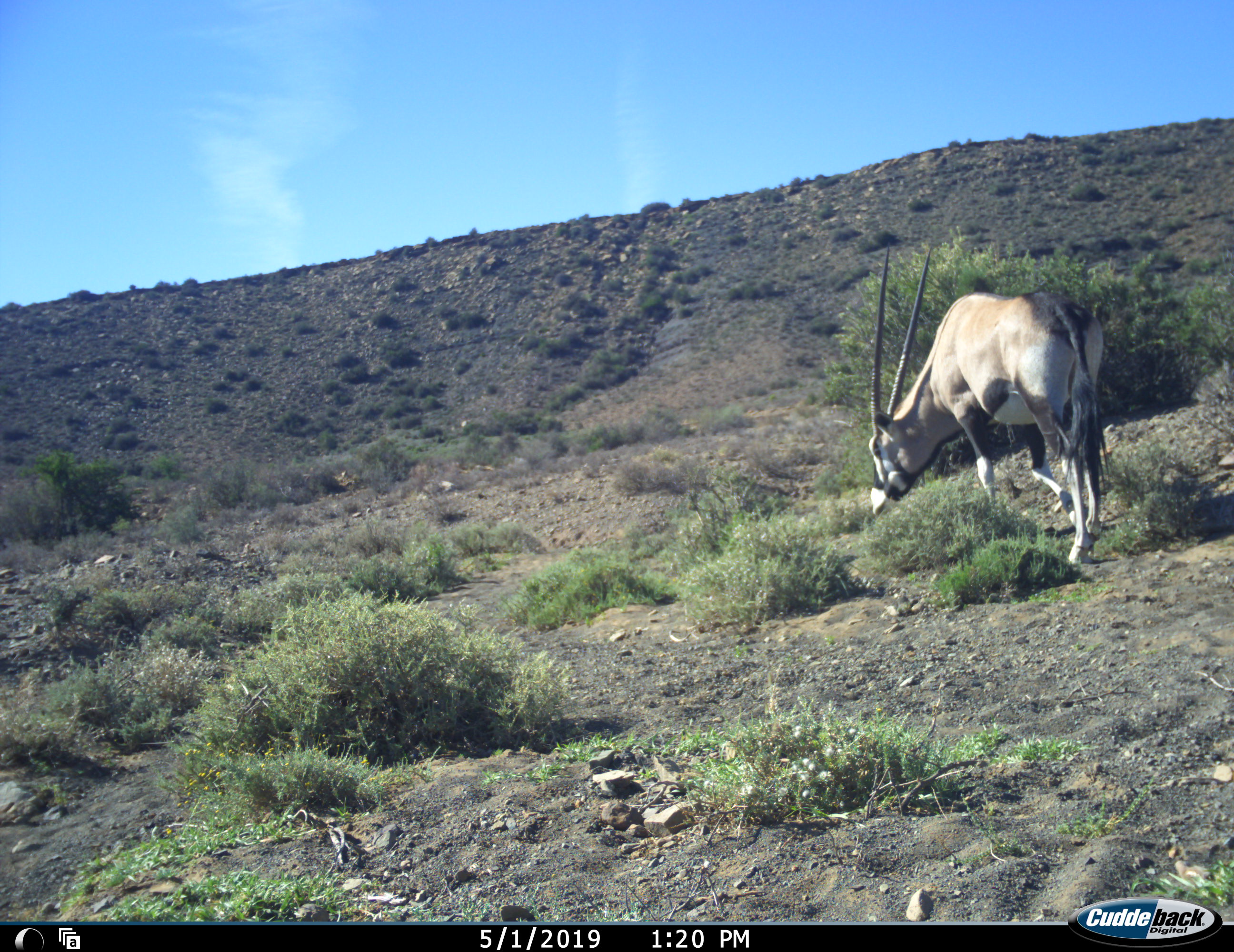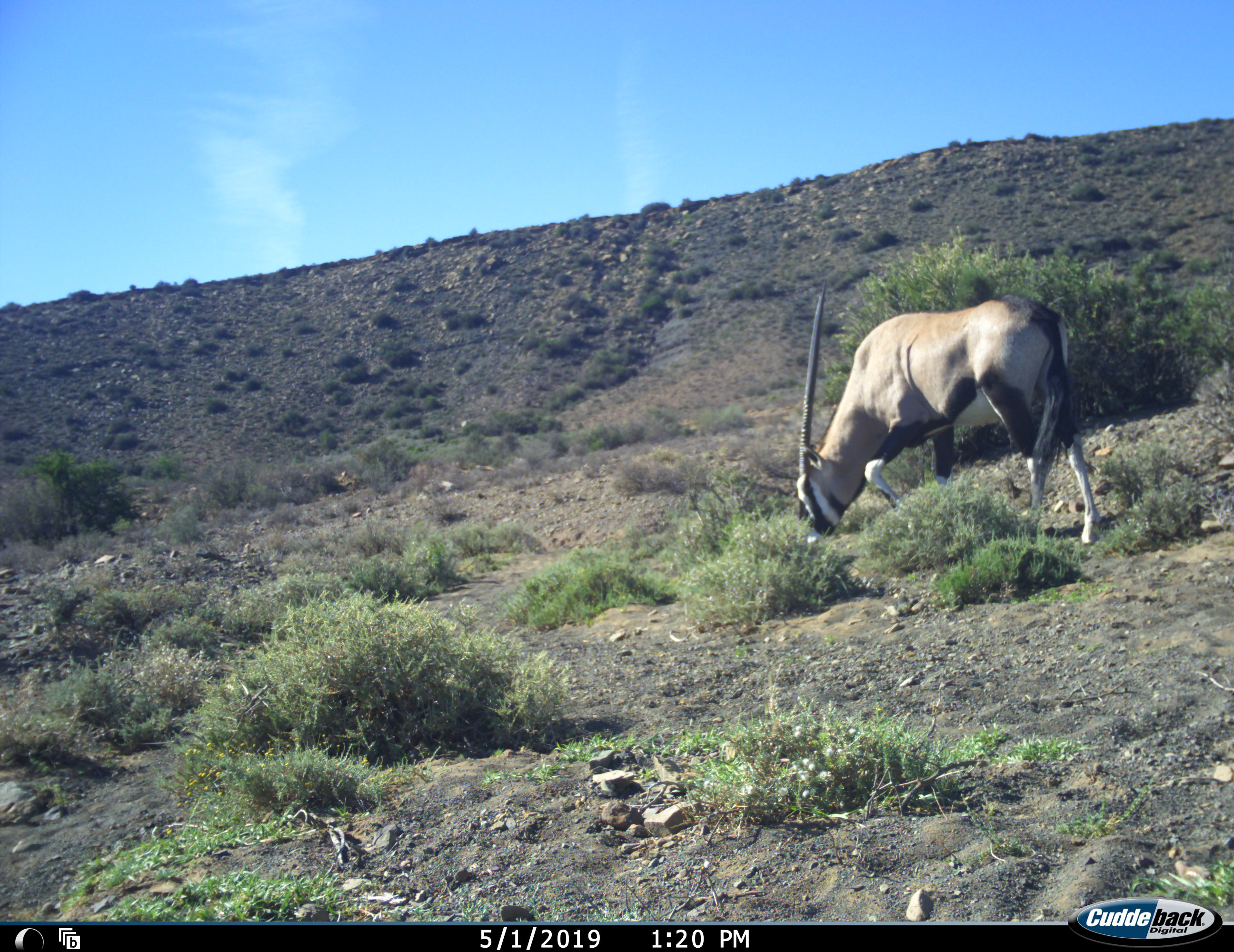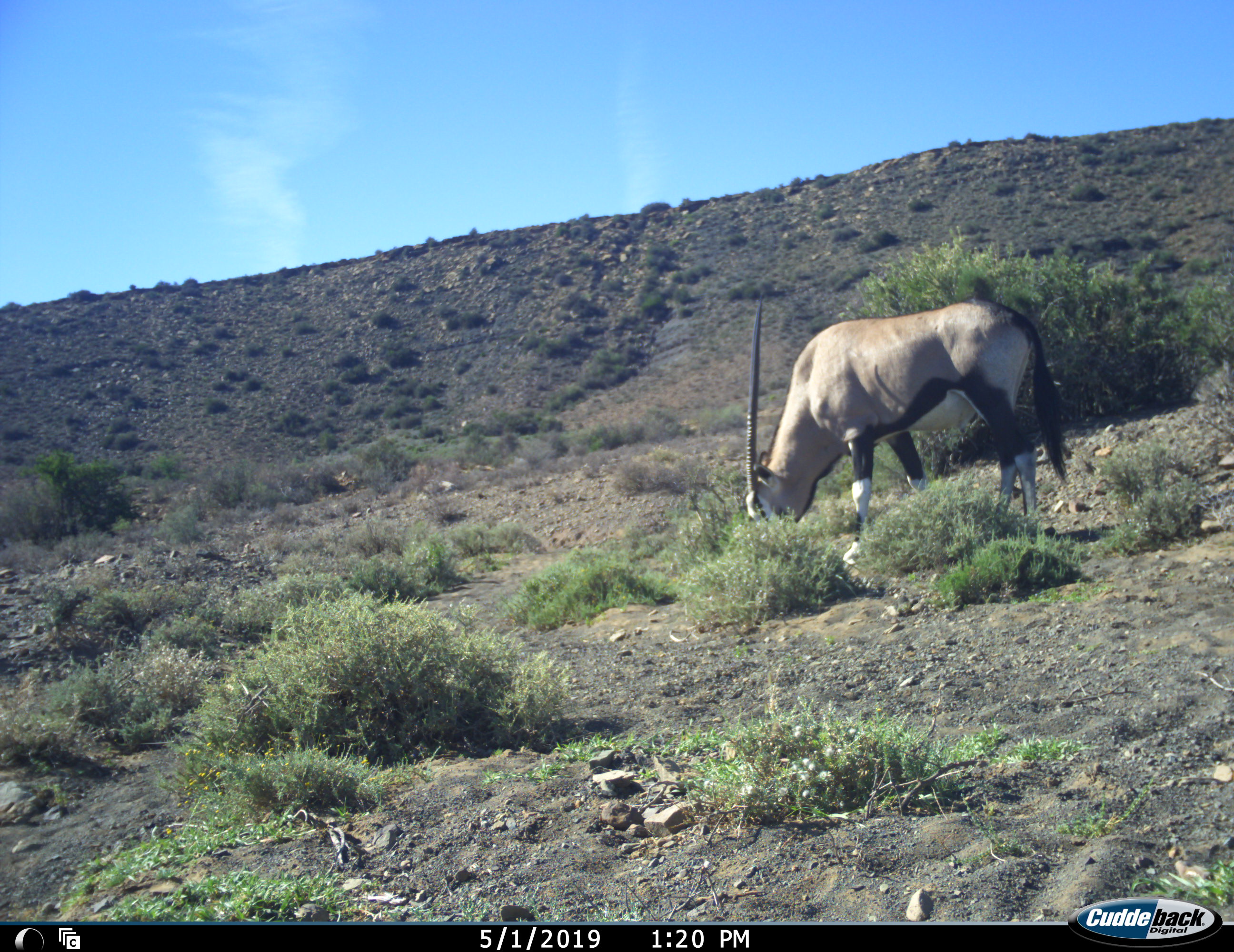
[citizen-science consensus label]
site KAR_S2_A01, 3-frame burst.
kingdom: Animalia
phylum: Chordata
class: Mammalia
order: Artiodactyla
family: Bovidae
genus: Oryx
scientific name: Oryx gazella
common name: gemsbok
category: oryx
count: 1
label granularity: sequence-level